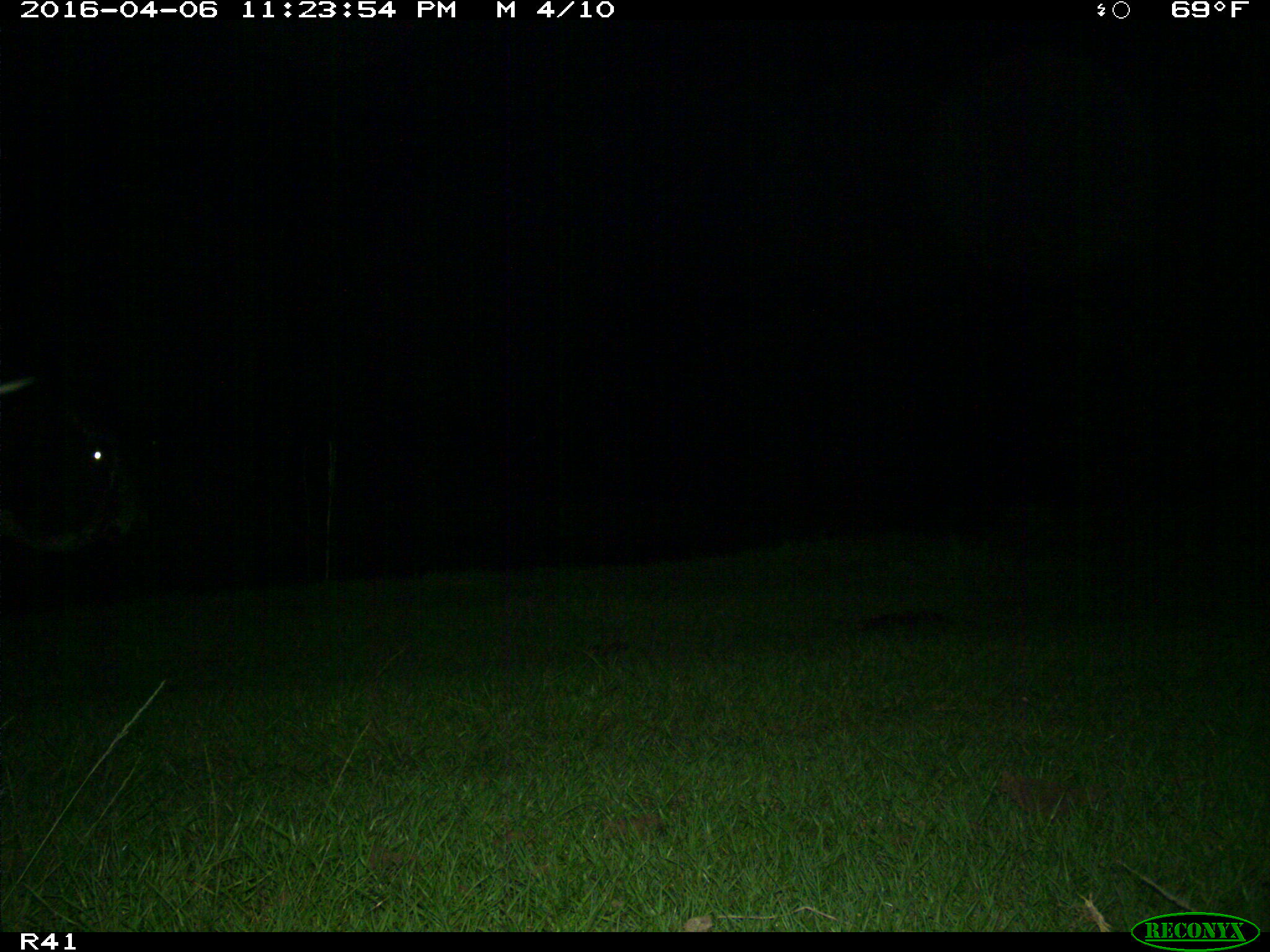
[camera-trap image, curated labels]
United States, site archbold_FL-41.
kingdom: Animalia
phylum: Chordata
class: Mammalia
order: Artiodactyla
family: Bovidae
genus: Bos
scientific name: Bos taurus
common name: domestic cow